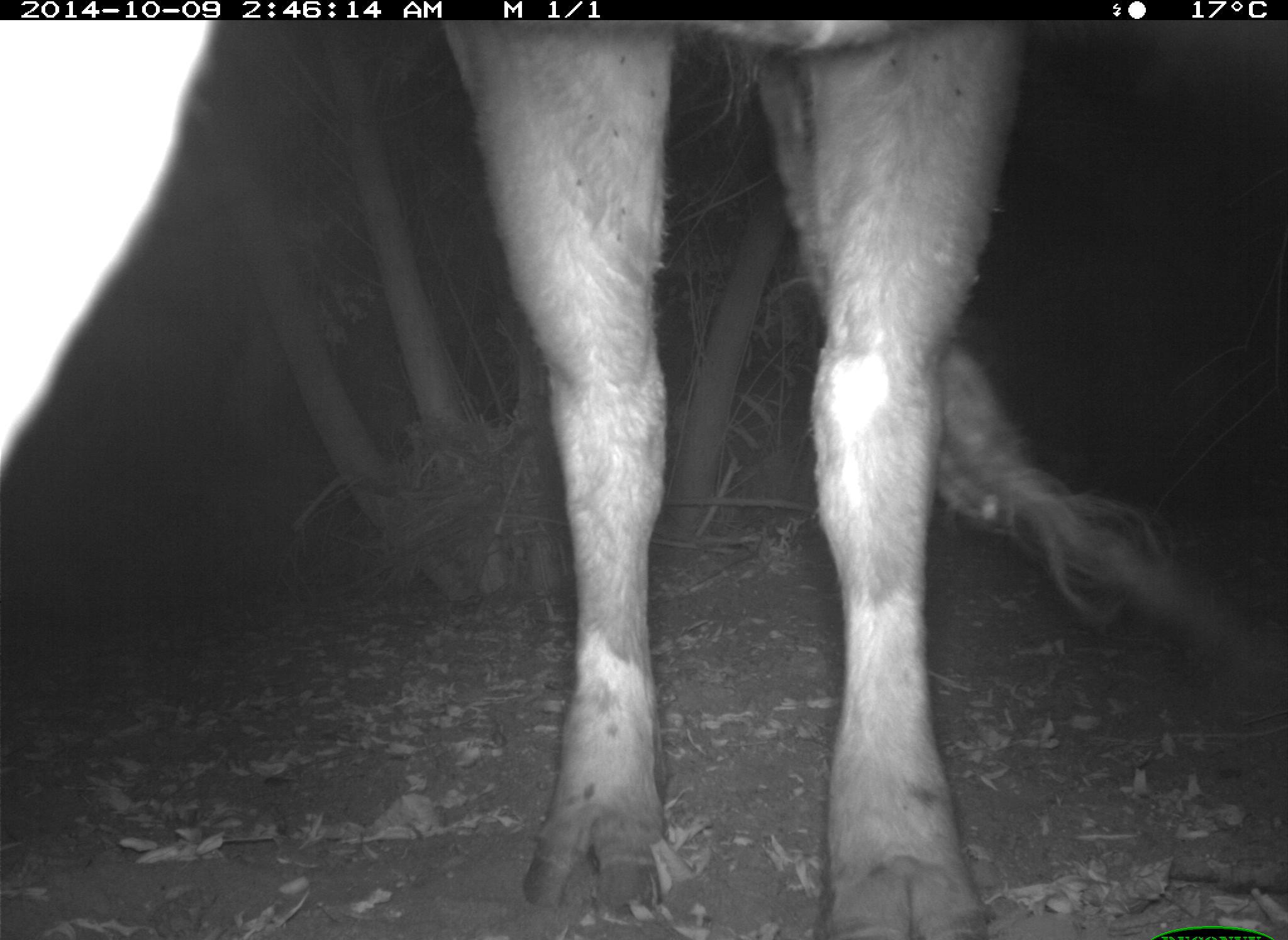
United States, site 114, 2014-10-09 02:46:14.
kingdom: Animalia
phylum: Chordata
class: Mammalia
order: Artiodactyla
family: Bovidae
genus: Bos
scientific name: Bos taurus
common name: cow